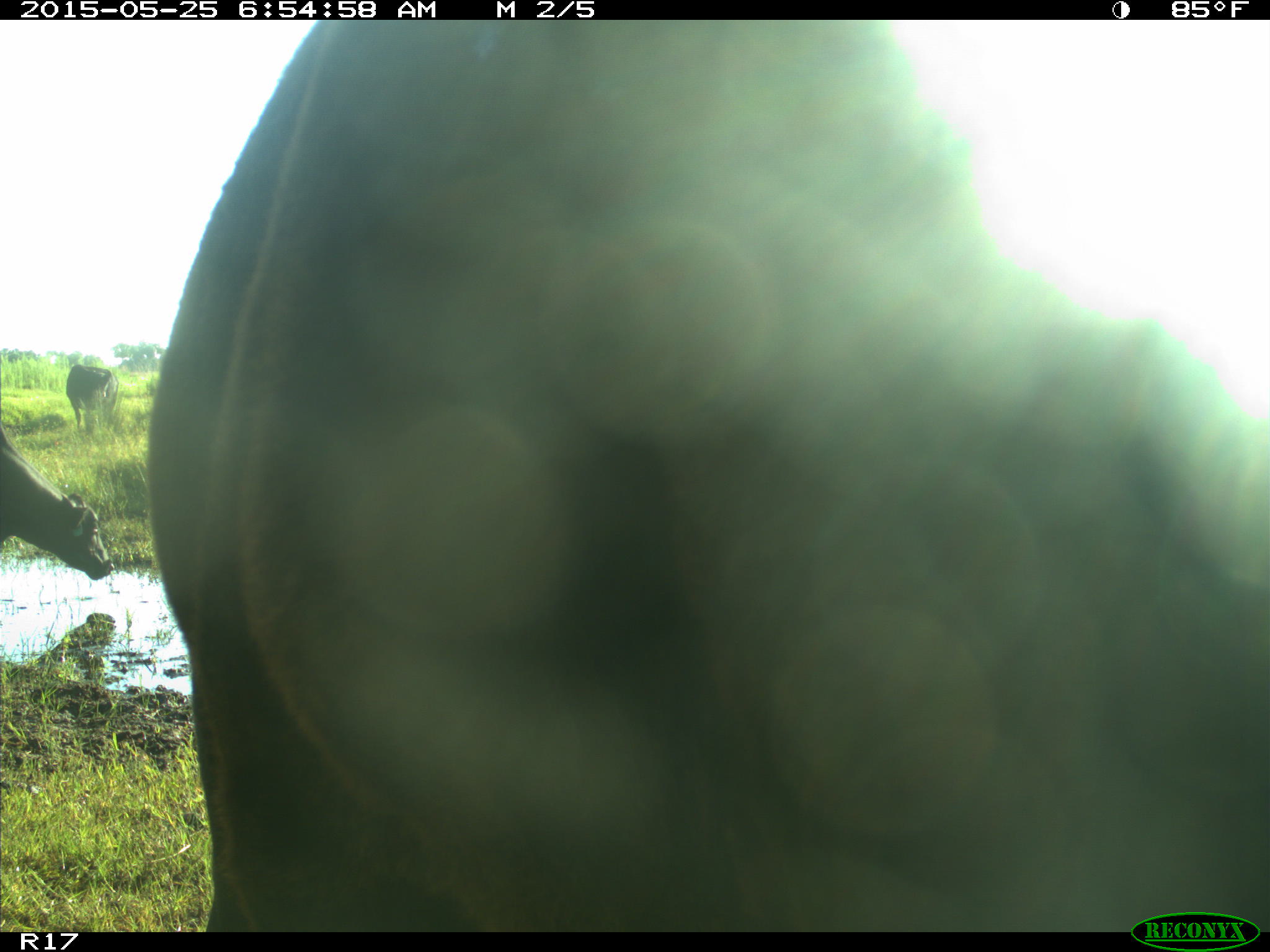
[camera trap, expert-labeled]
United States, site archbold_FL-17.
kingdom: Animalia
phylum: Chordata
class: Mammalia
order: Artiodactyla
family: Bovidae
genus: Bos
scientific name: Bos taurus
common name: domestic cow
Bos taurus (domestic cow).